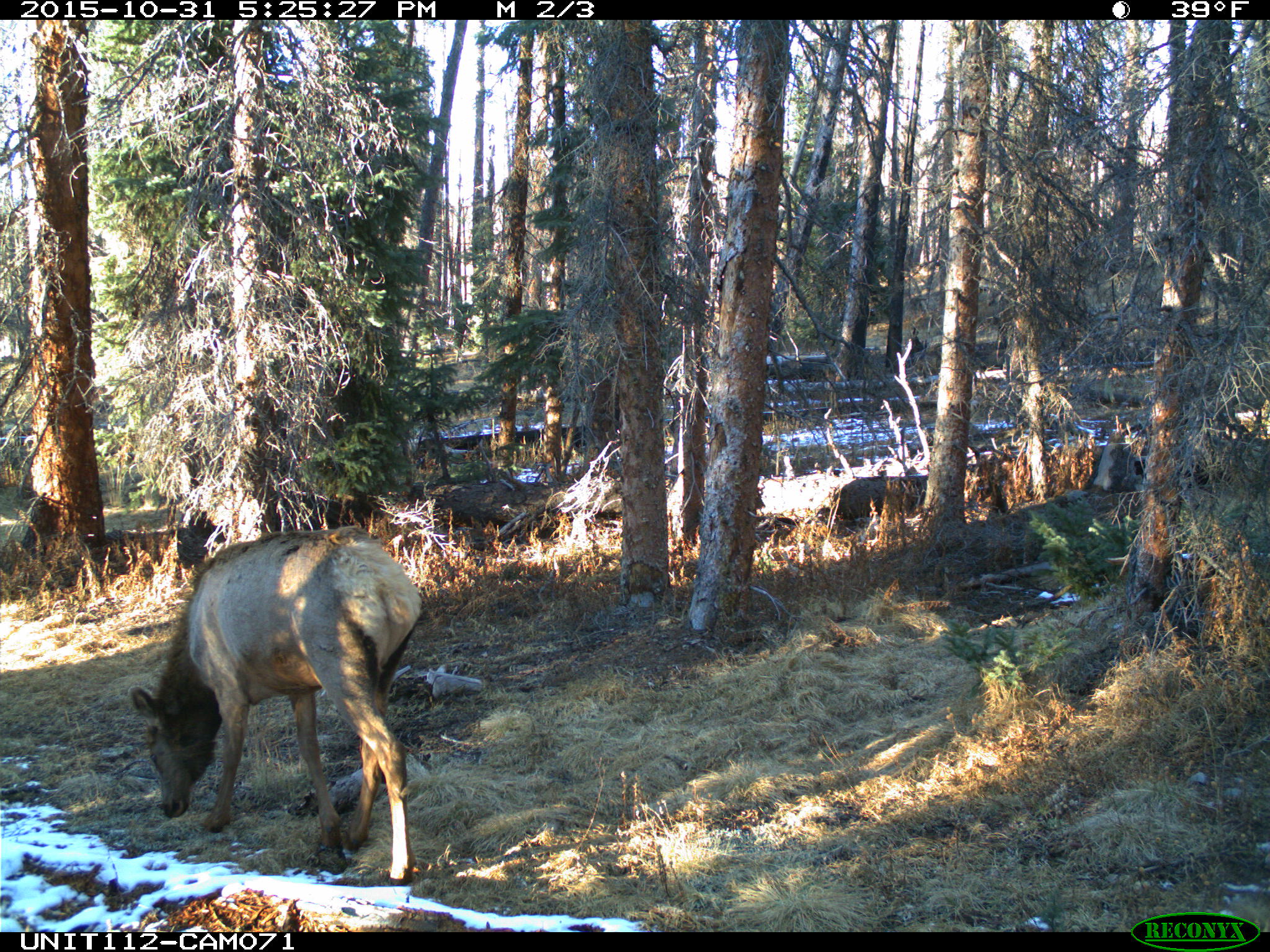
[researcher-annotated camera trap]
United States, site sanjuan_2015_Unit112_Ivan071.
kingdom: Animalia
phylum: Chordata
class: Mammalia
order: Artiodactyla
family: Cervidae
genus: Cervus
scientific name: Cervus elaphus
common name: red deer